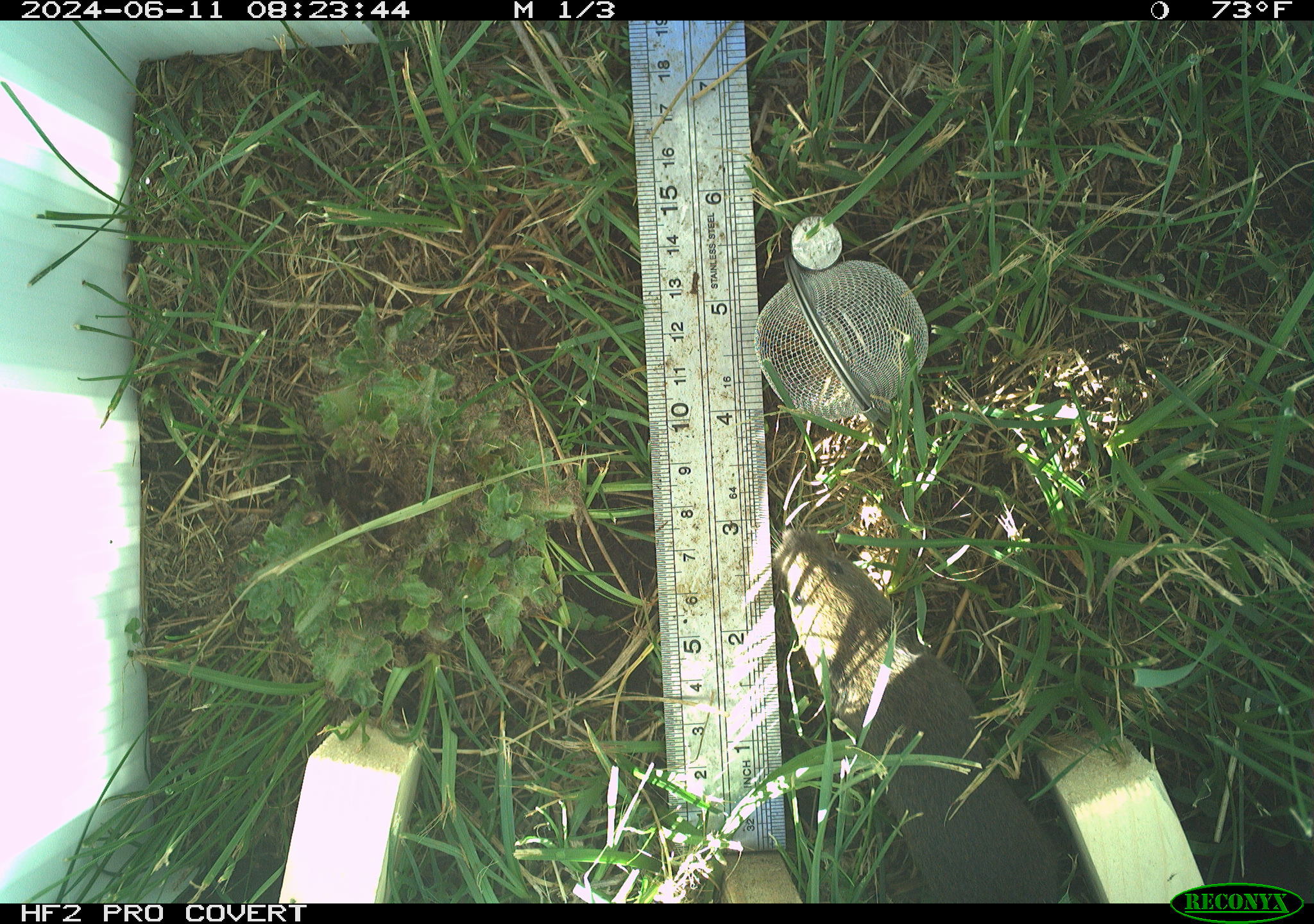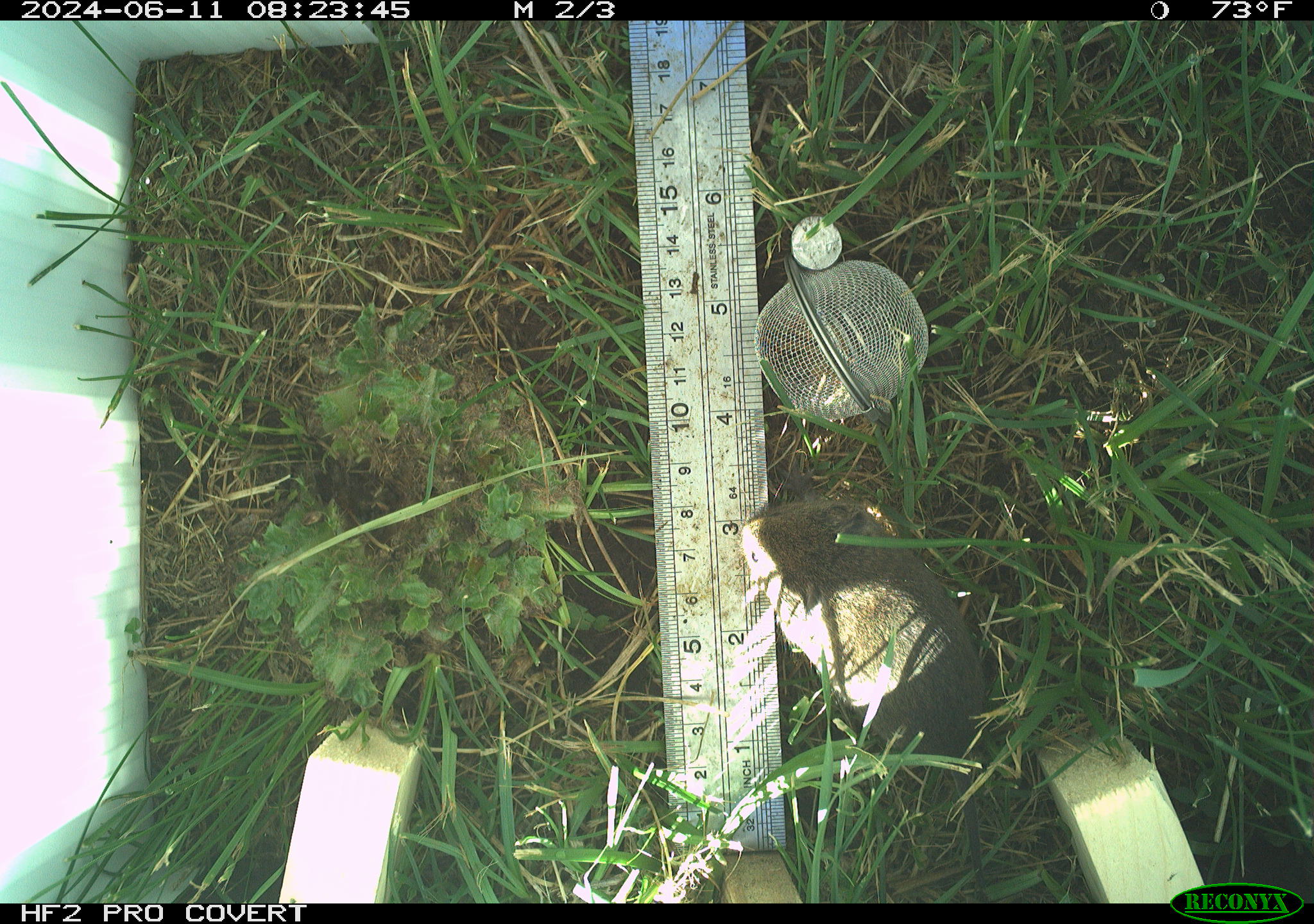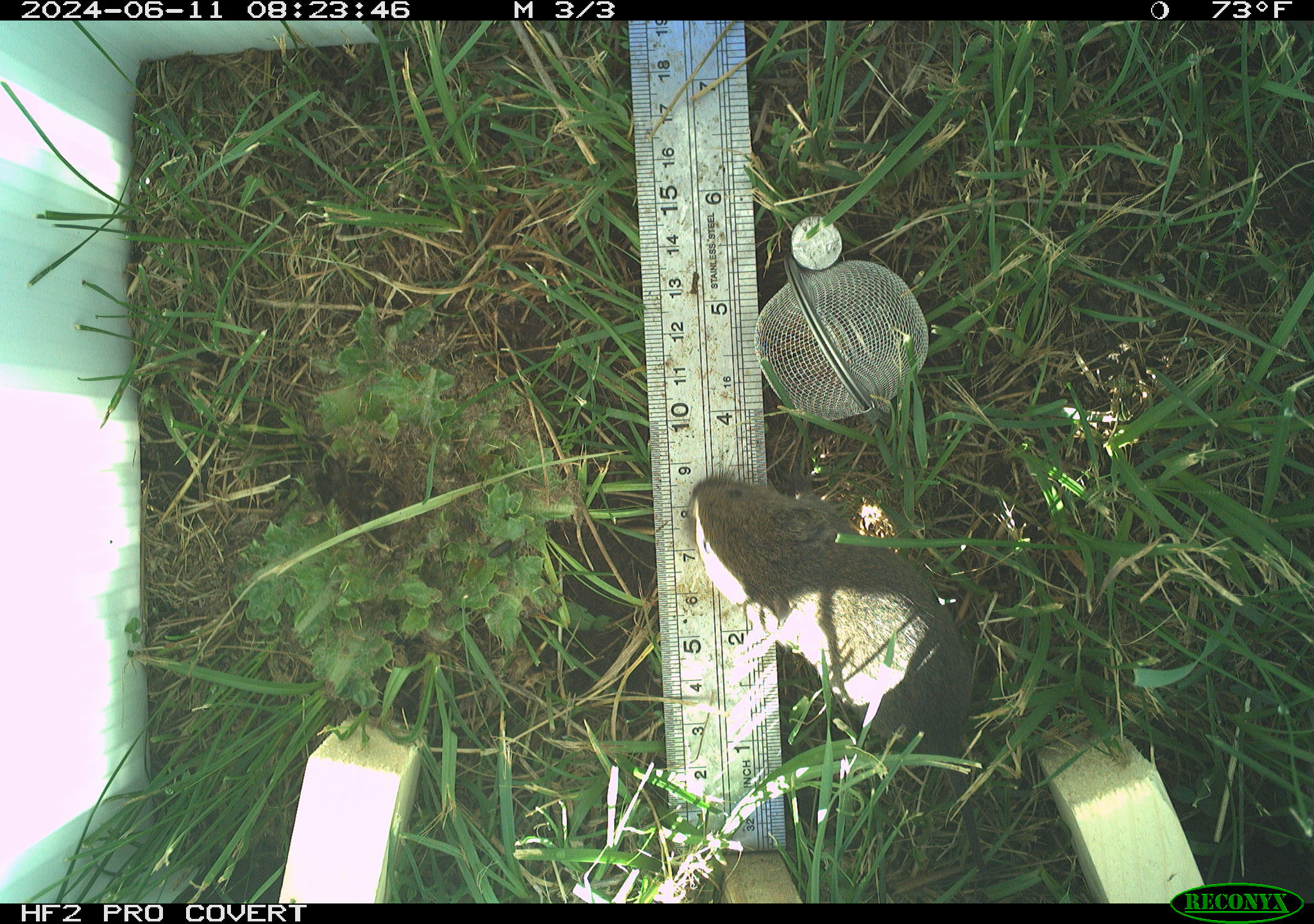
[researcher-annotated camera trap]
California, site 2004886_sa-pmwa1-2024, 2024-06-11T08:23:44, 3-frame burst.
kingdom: Animalia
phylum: Chordata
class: Mammalia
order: Rodentia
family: Cricetidae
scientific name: Arvicolinae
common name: voles, lemmings, and muskrats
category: arvicolinae subfamily